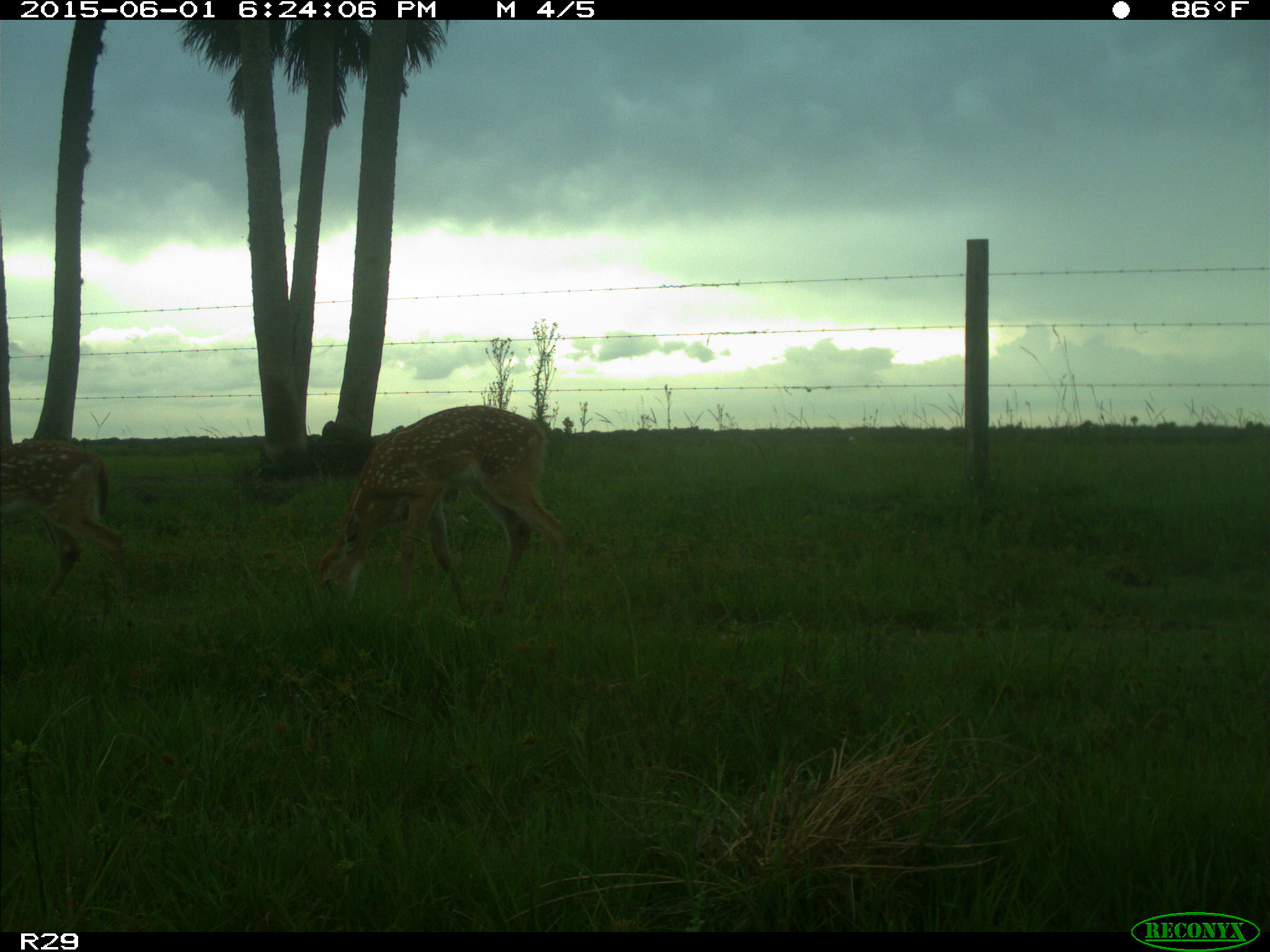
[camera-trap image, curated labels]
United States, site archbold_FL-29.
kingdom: Animalia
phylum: Chordata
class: Mammalia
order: Artiodactyla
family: Cervidae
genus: Odocoileus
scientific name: Odocoileus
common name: deer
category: unidentified deer